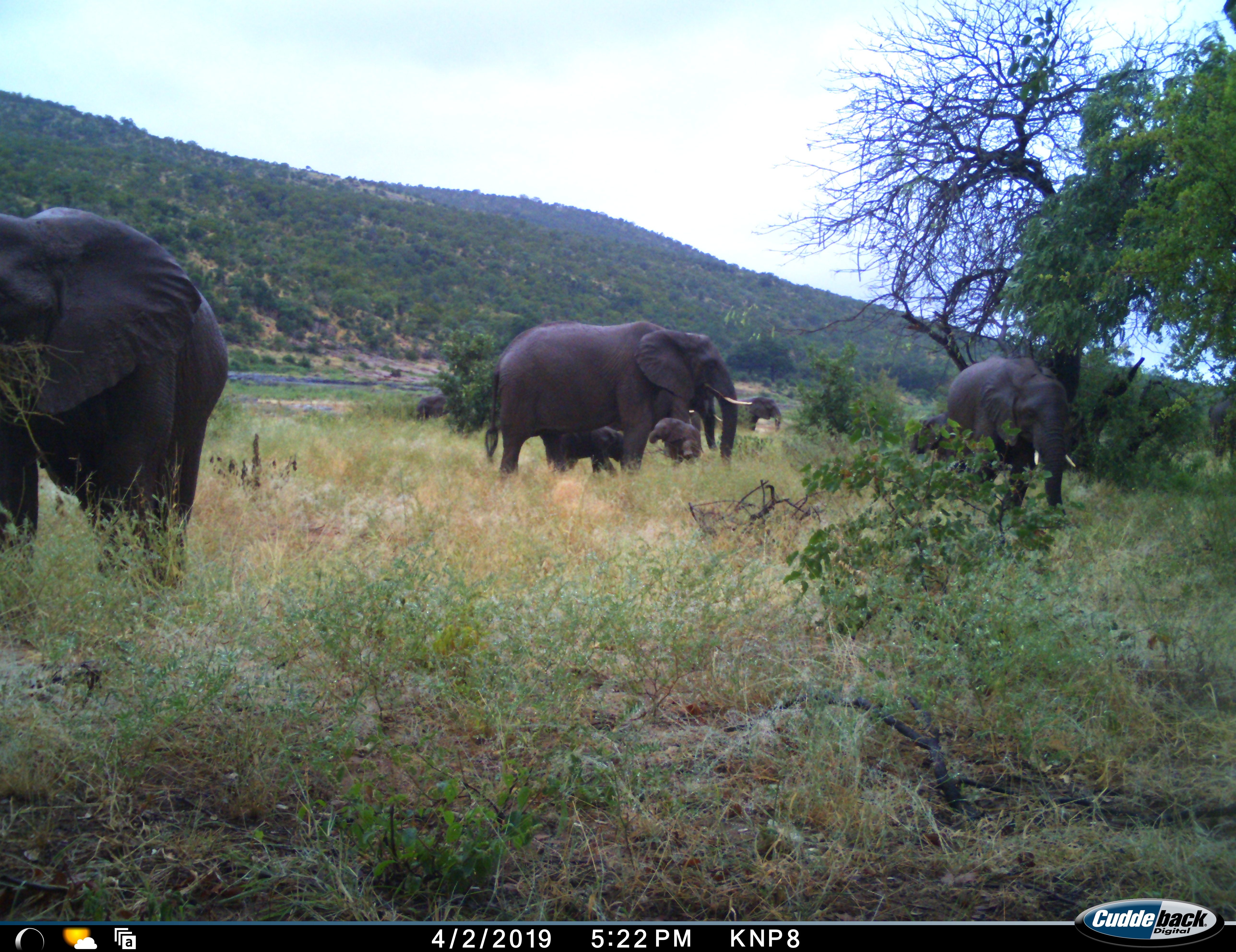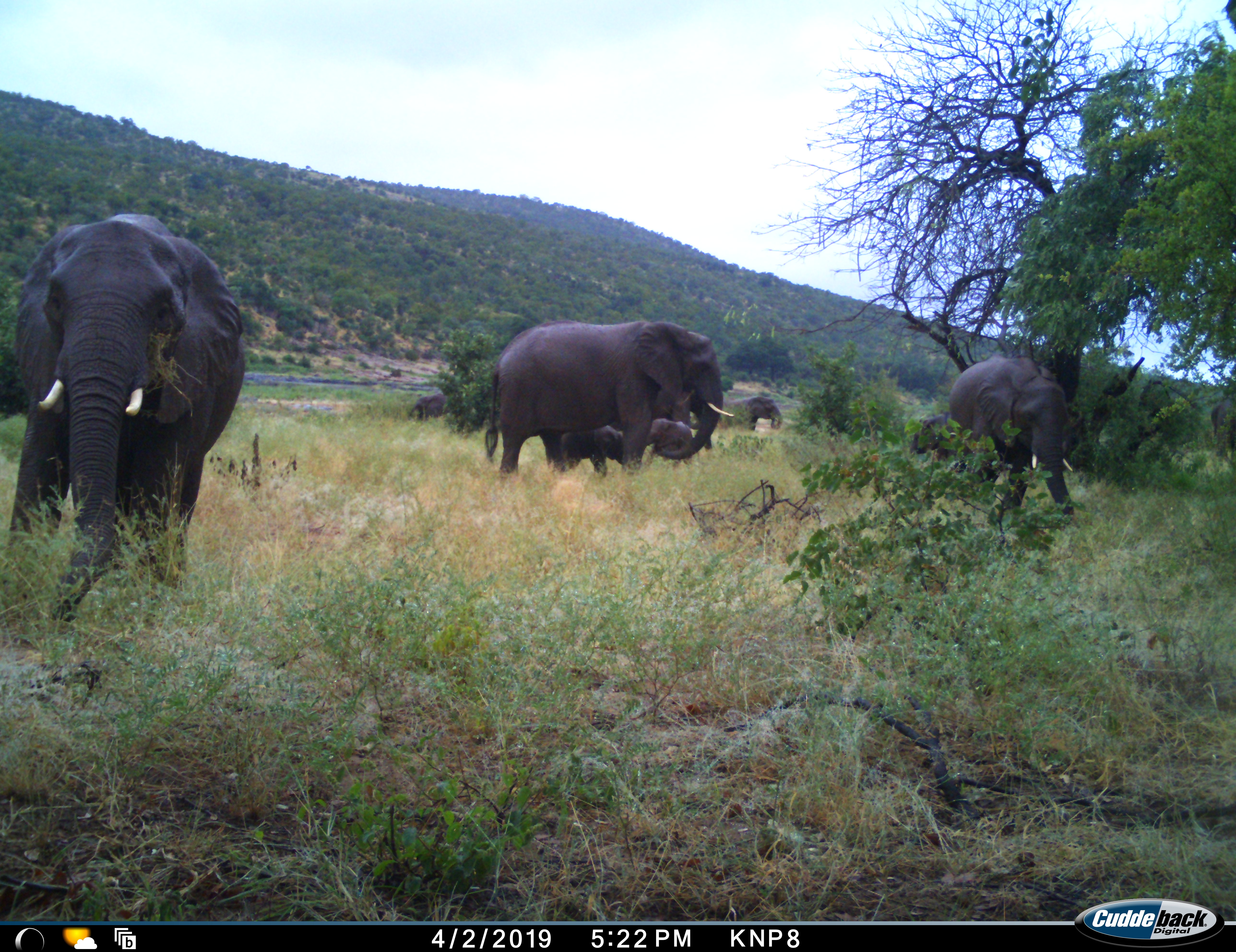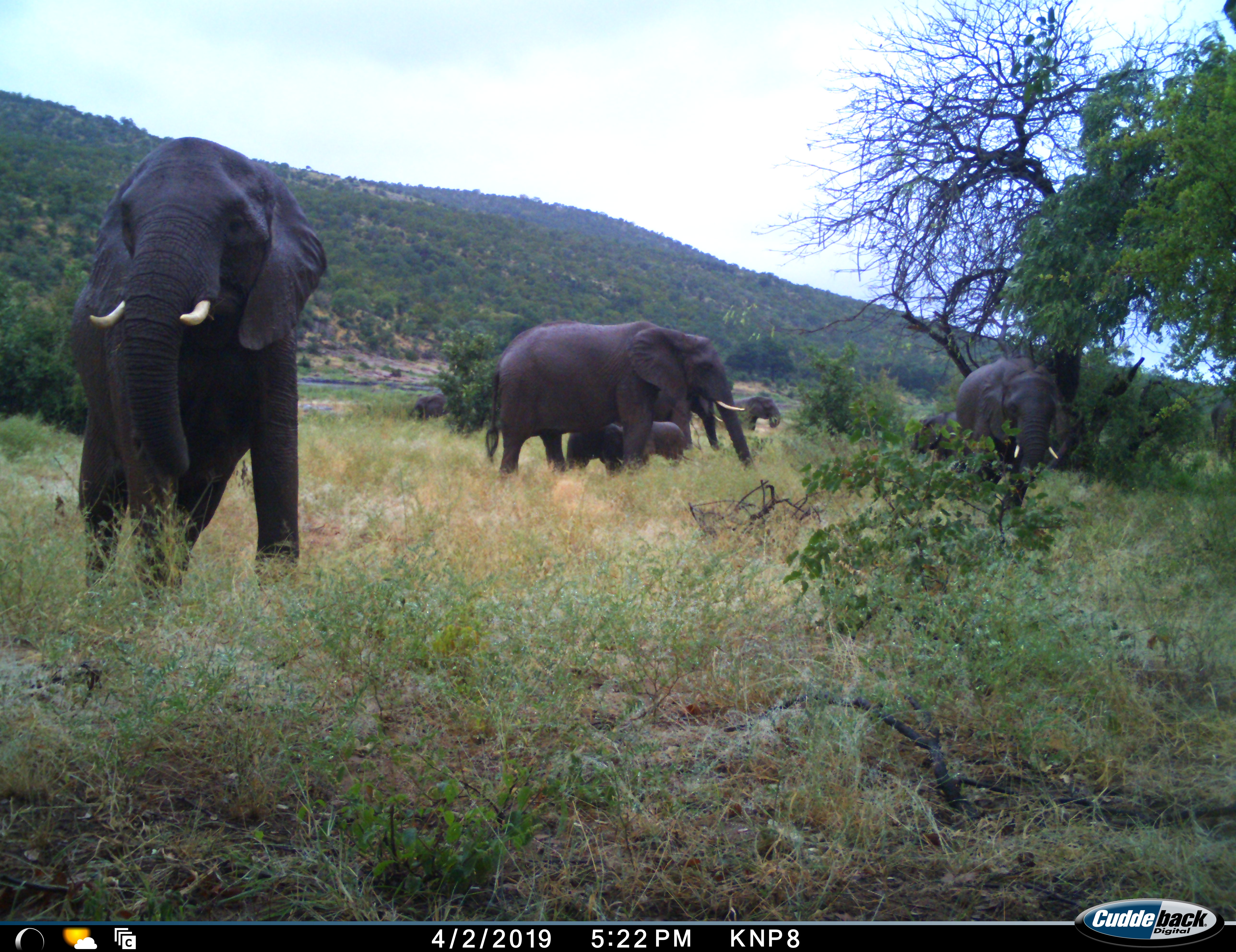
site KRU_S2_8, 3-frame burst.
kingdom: Animalia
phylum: Chordata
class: Mammalia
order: Proboscidea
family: Elephantidae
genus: Loxodonta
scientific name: Loxodonta africana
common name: african bush elephant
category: elephant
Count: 8.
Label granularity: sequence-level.